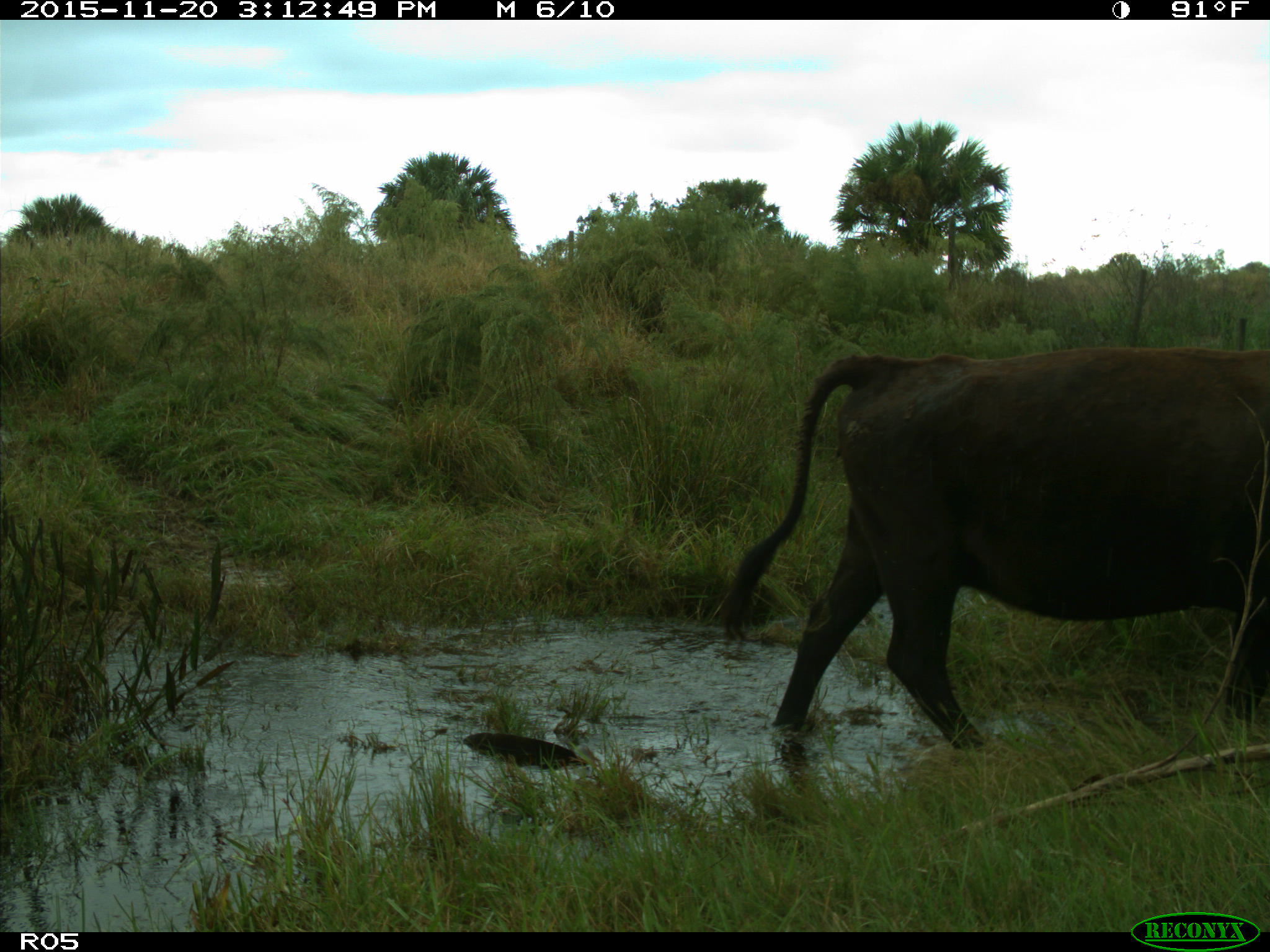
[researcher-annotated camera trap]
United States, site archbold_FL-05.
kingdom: Animalia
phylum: Chordata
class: Mammalia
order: Artiodactyla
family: Bovidae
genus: Bos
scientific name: Bos taurus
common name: domestic cow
Bos taurus (domestic cow).